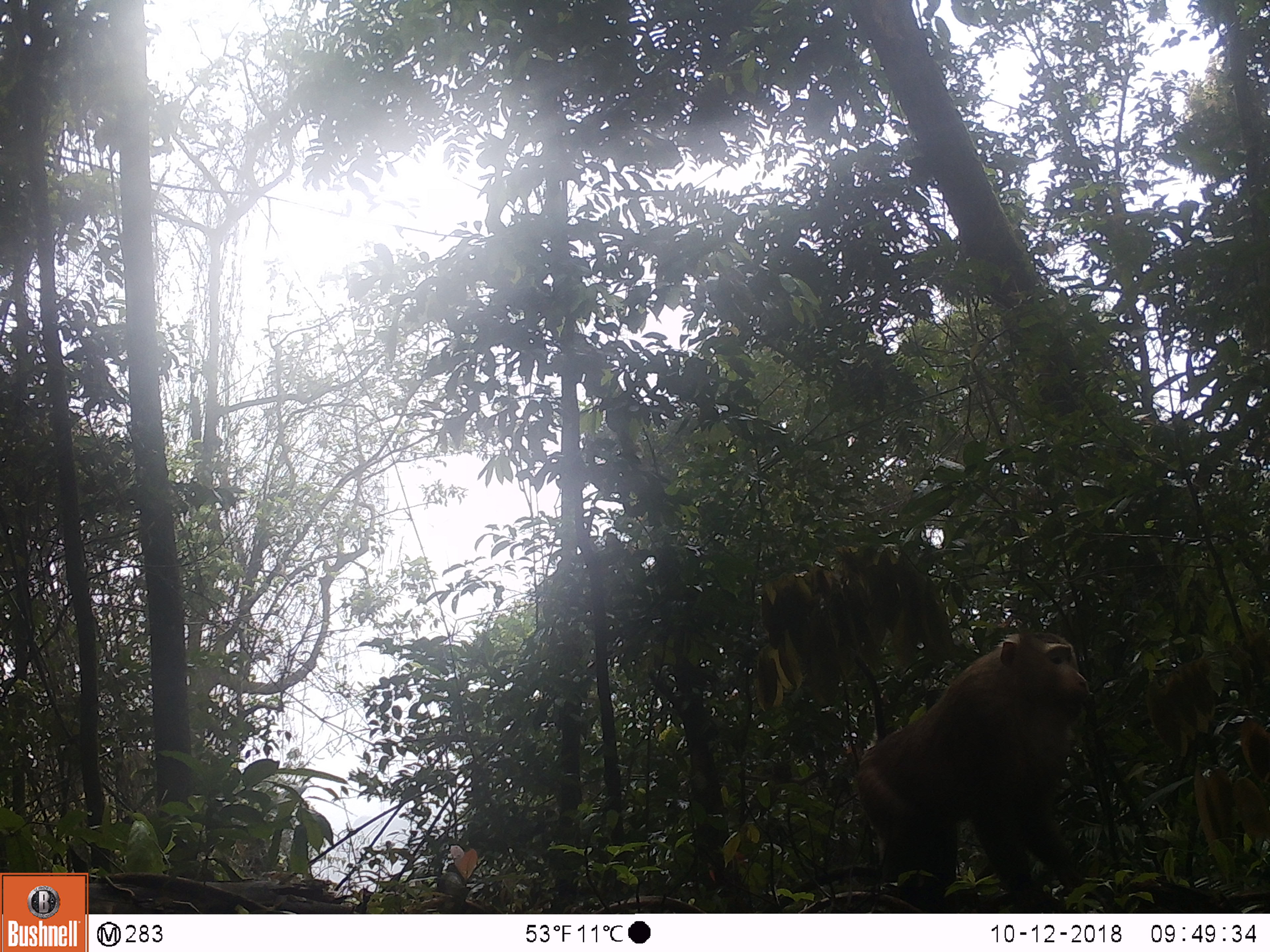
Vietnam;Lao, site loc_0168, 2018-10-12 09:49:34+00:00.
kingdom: Animalia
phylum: Chordata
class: Mammalia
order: Primates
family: Cercopithecidae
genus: Macaca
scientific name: Macaca nemestrina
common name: pig-tailed macaque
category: pig tailed macaque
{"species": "pig tailed macaque (pig-tailed macaque) (Macaca nemestrina)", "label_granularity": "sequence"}